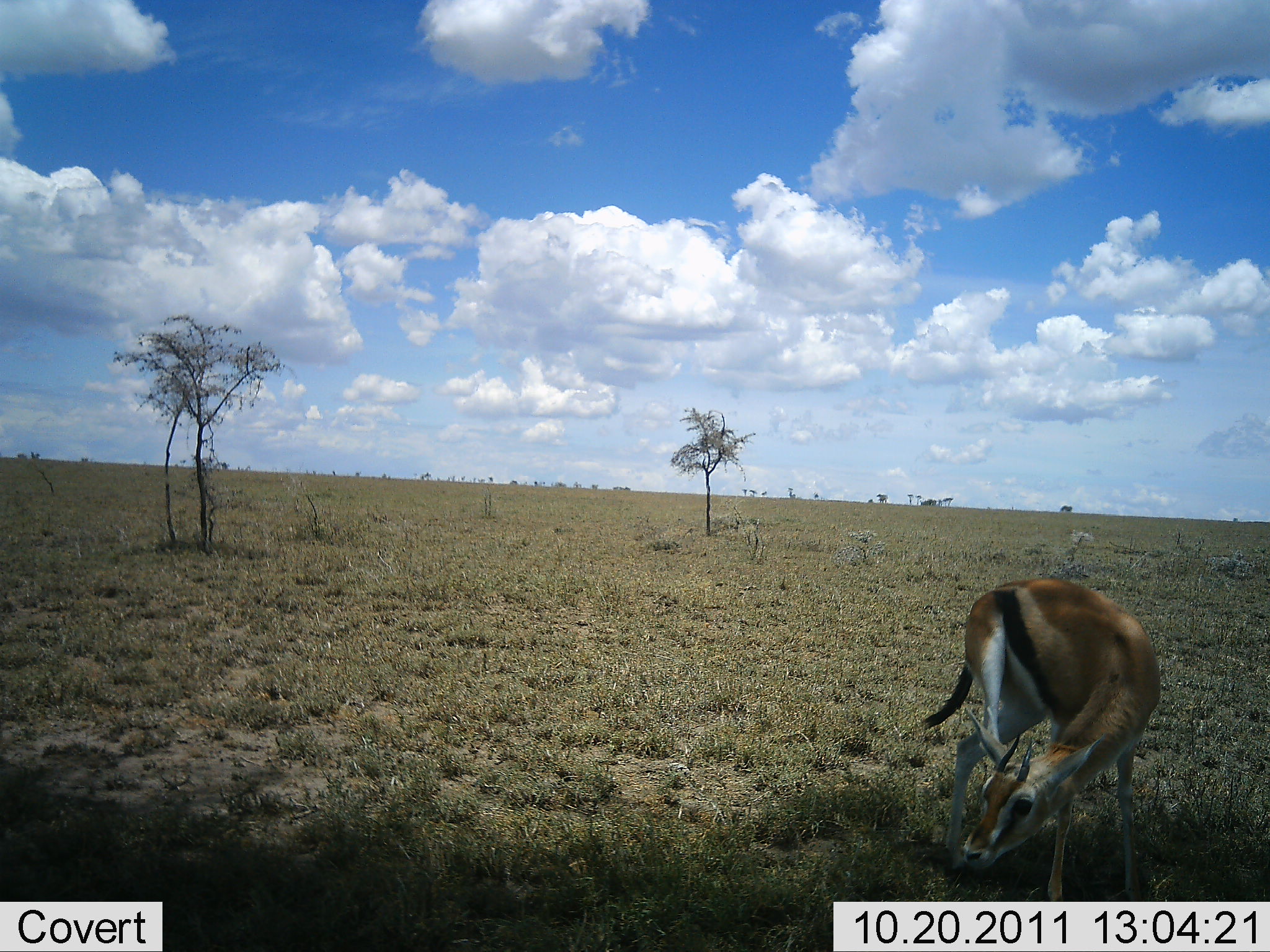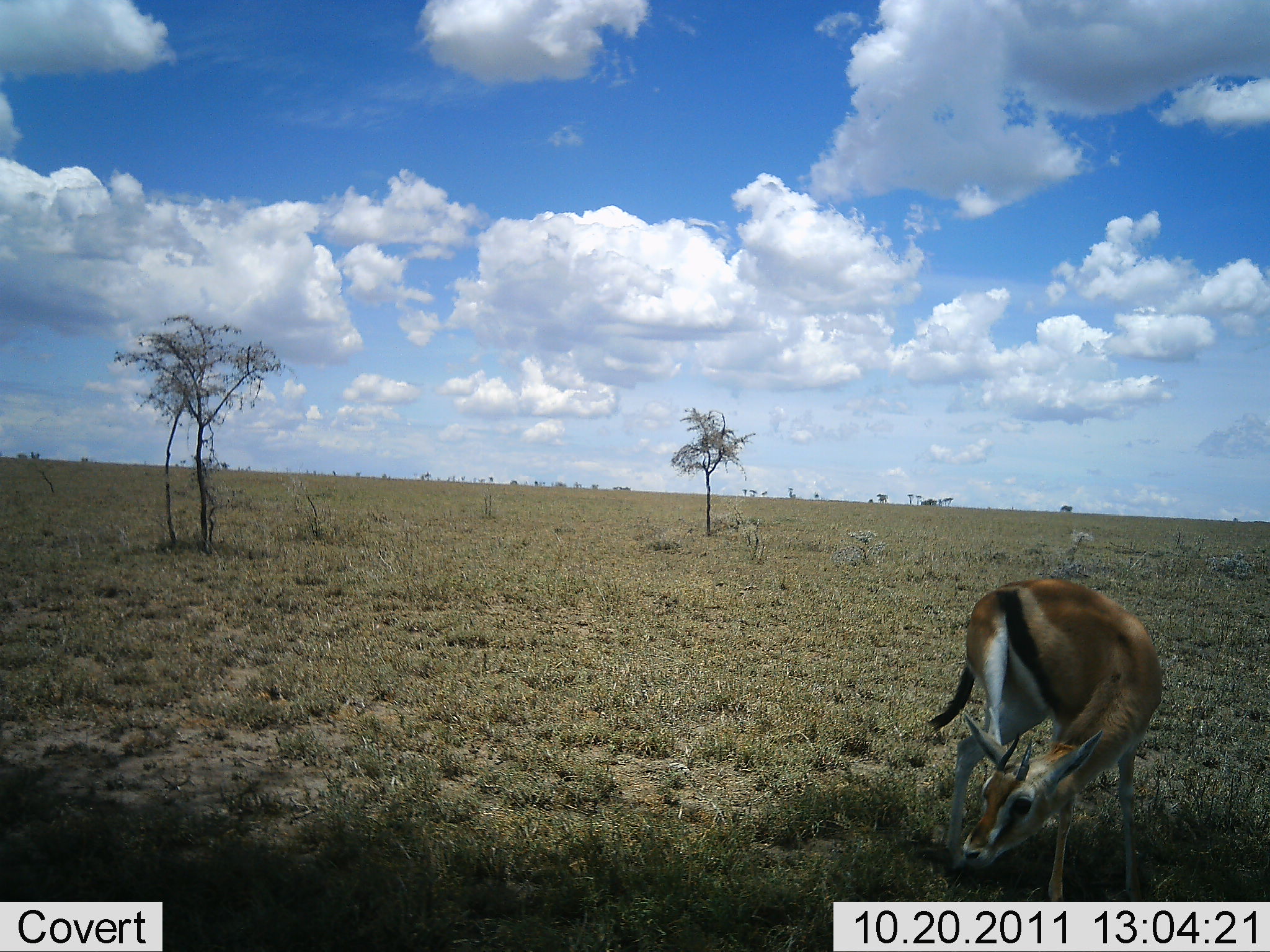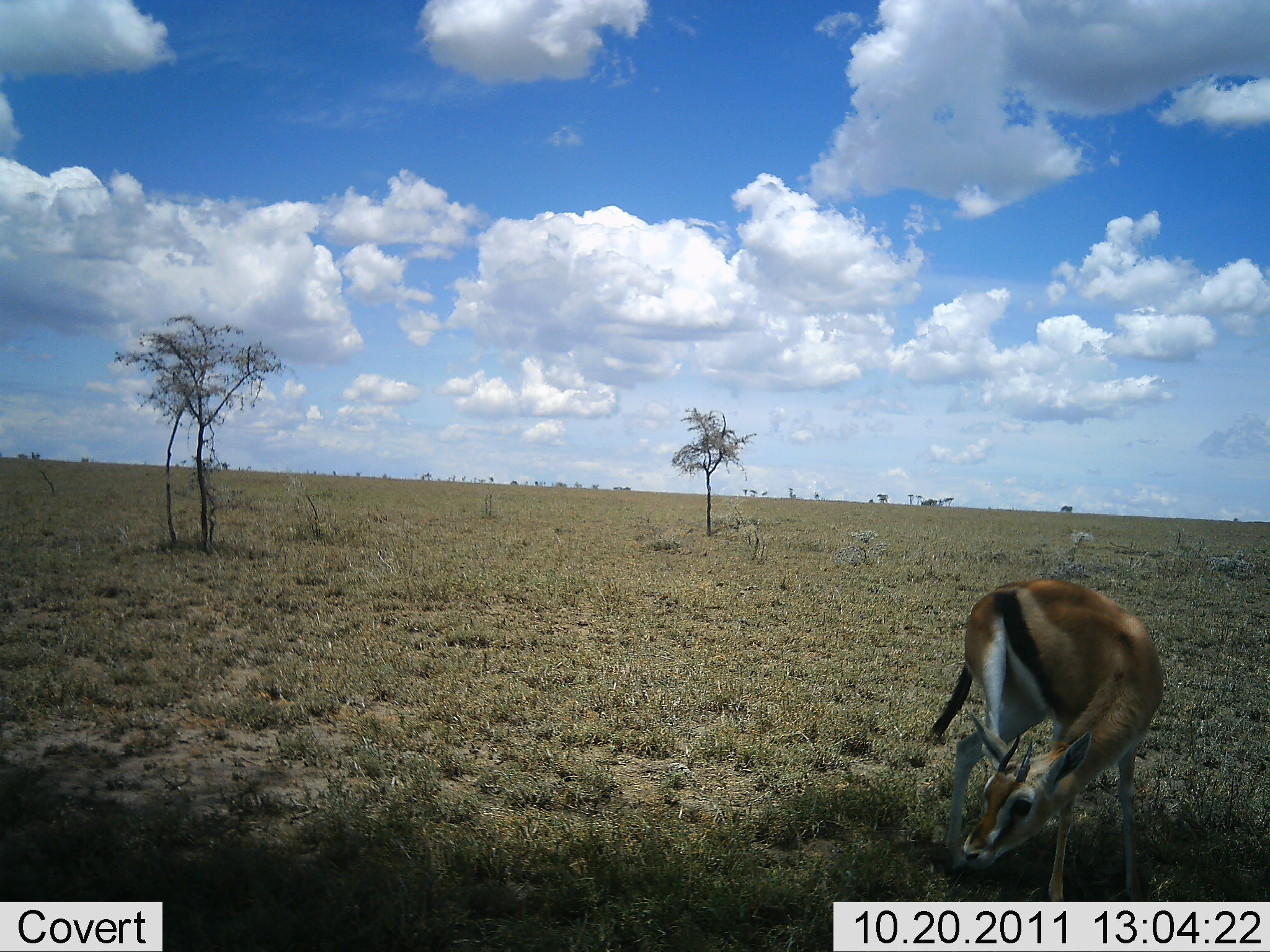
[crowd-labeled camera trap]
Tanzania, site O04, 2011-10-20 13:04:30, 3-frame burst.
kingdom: Animalia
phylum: Chordata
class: Mammalia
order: Artiodactyla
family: Bovidae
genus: Eudorcas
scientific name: Eudorcas thomsonii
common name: thomson's gazelle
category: gazellethomsons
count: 1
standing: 75%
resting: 0%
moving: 0%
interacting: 17%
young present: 17%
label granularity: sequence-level